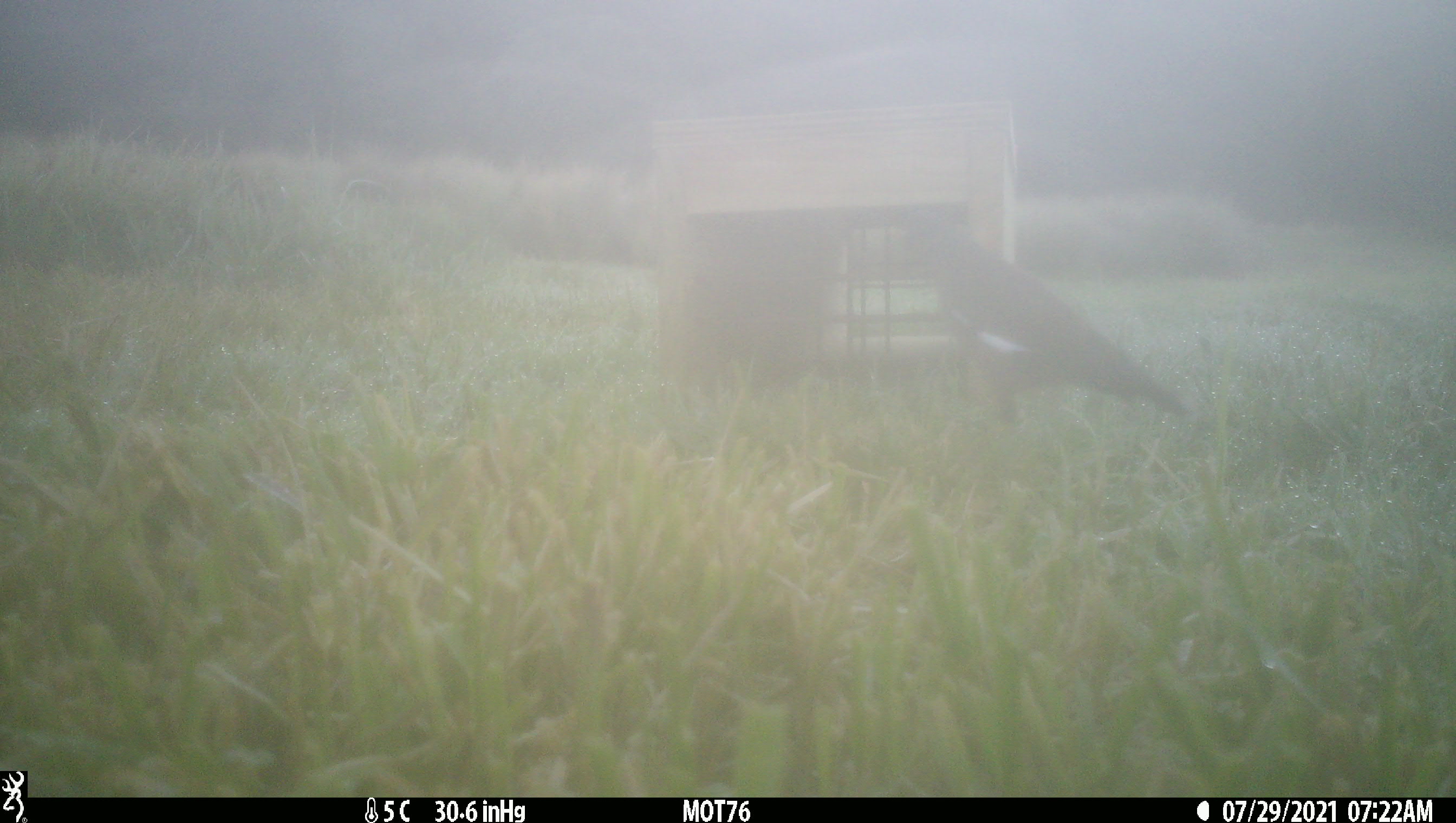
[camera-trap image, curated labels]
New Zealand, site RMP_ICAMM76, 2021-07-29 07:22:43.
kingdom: Animalia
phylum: Chordata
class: Aves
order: Passeriformes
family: Sturnidae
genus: Acridotheres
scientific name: Acridotheres tristis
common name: common myna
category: myna